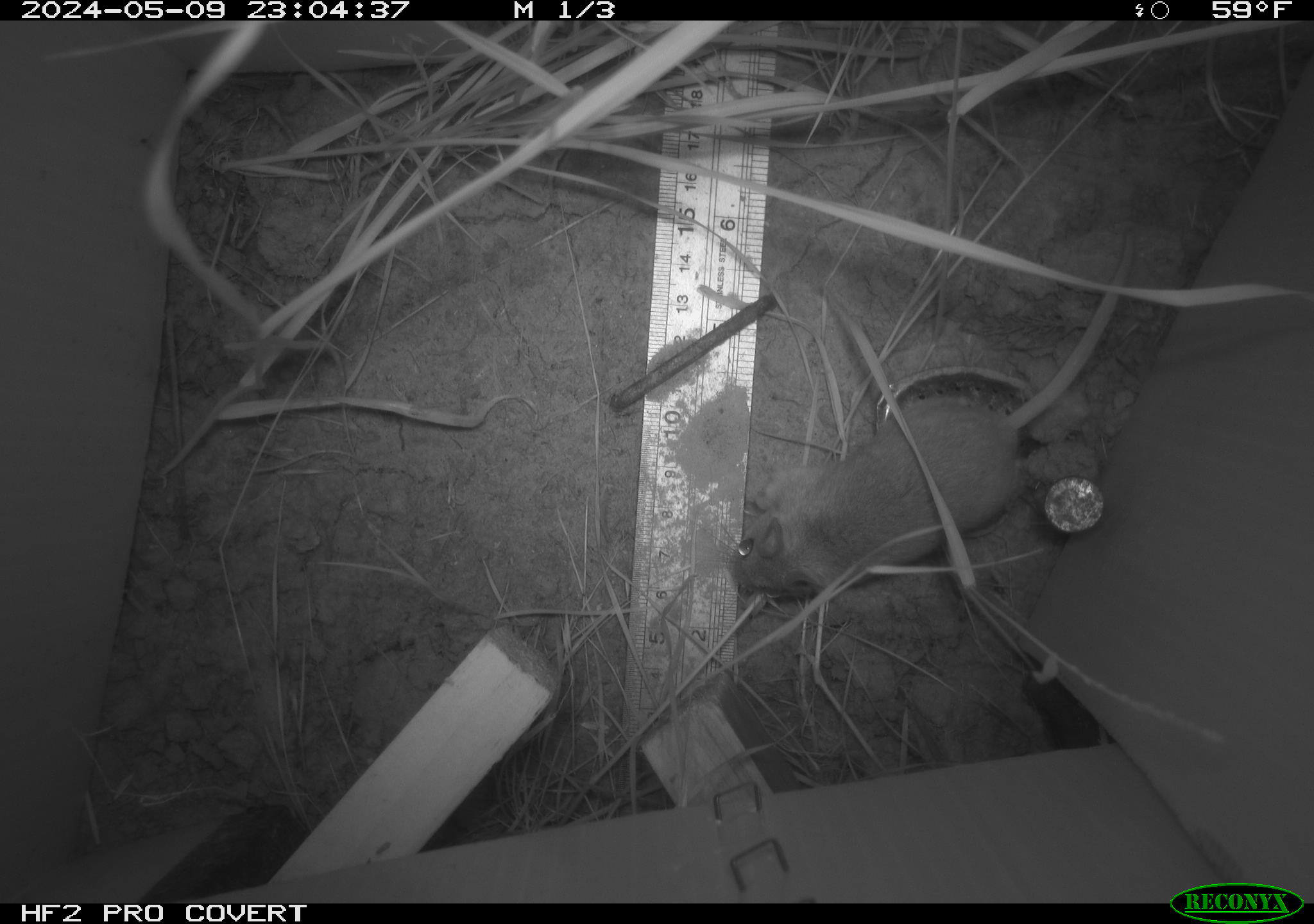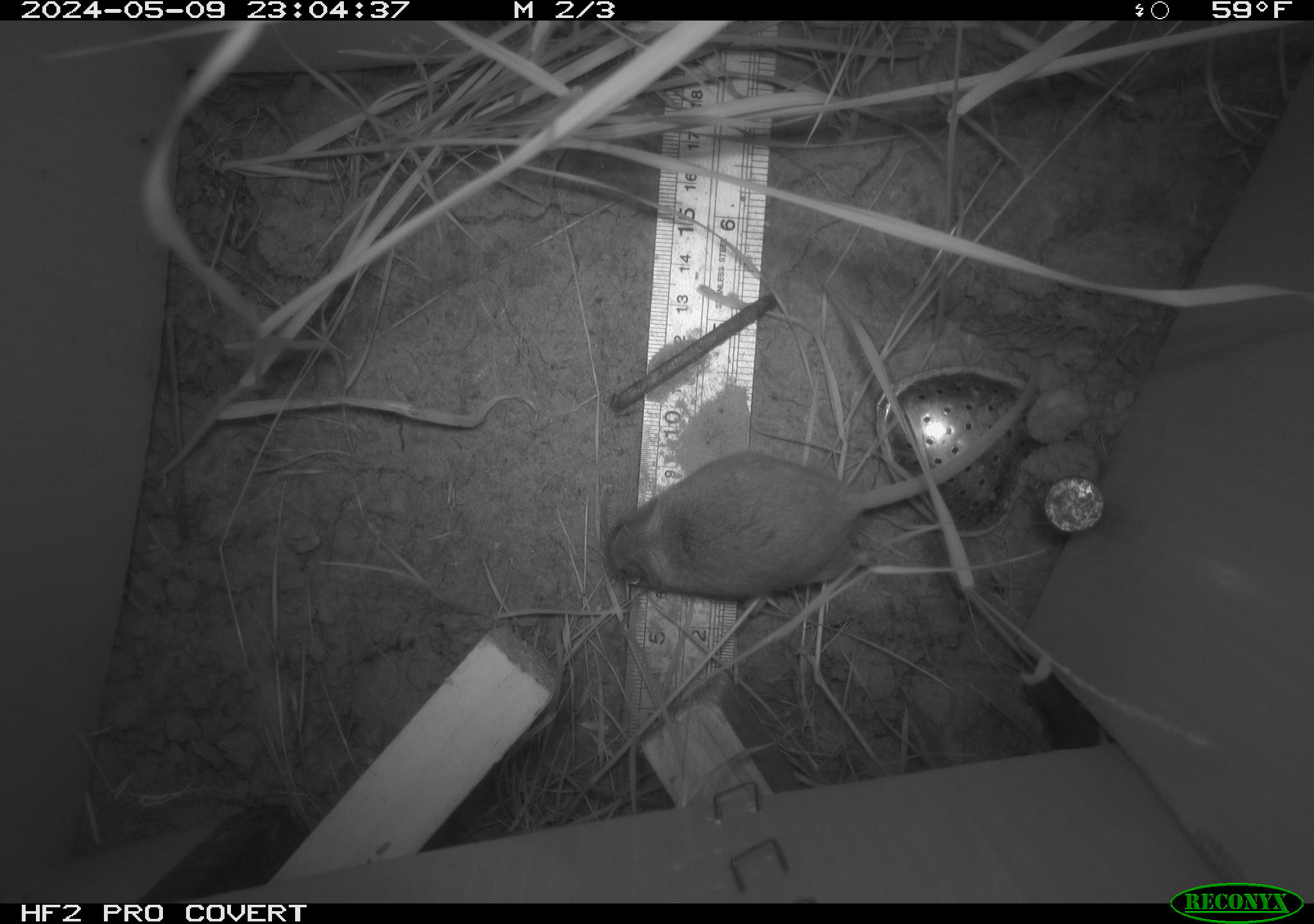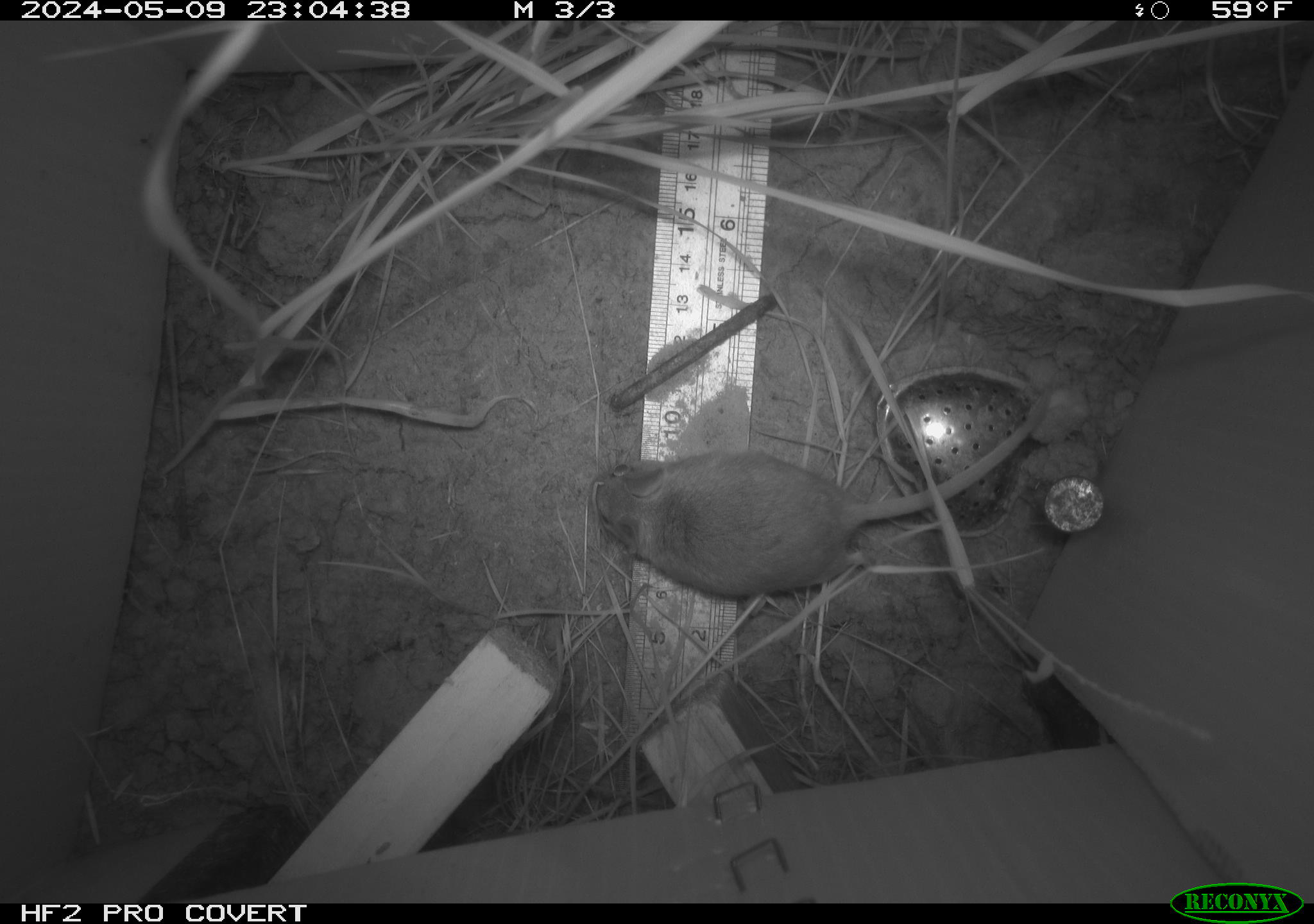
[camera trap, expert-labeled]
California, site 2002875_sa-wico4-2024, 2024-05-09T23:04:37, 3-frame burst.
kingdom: Animalia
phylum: Chordata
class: Mammalia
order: Rodentia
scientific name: Rodentia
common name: rodent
Rodent (Rodentia).